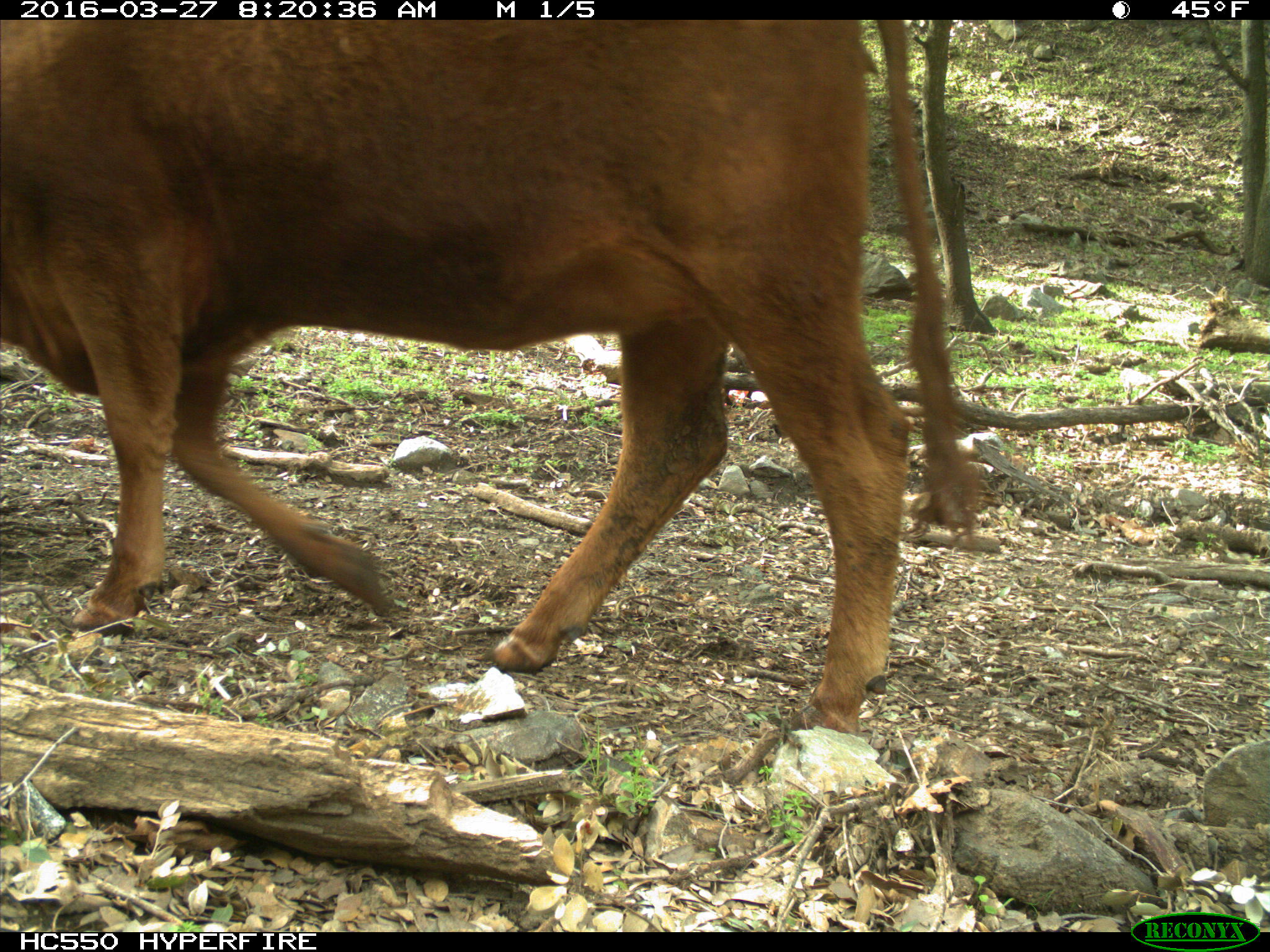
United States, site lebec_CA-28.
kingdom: Animalia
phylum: Chordata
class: Mammalia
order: Artiodactyla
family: Bovidae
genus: Bos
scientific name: Bos taurus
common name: domestic cow